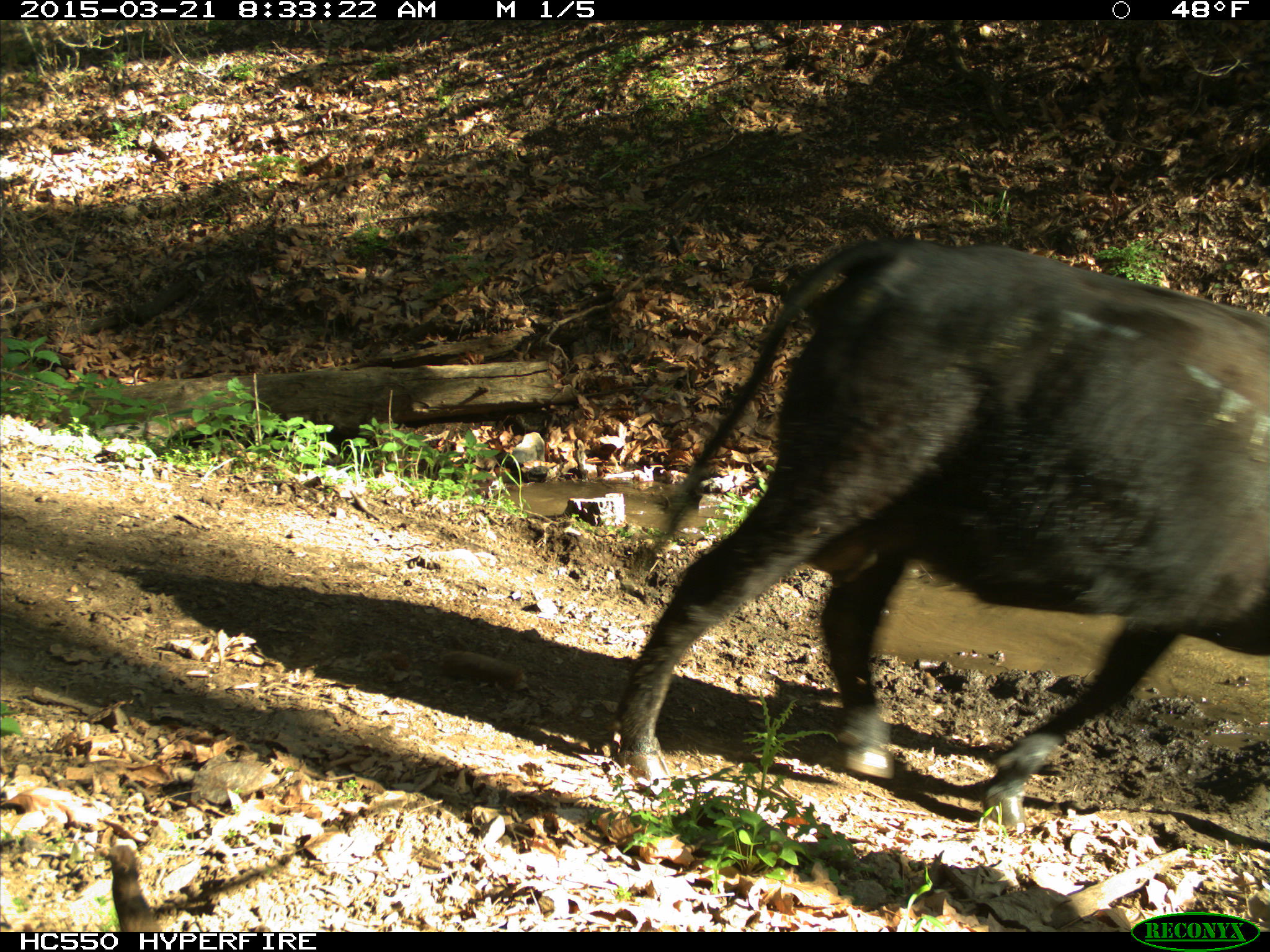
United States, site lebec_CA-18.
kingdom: Animalia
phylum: Chordata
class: Mammalia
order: Artiodactyla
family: Bovidae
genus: Bos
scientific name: Bos taurus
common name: domestic cow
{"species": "Bos taurus (domestic cow)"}